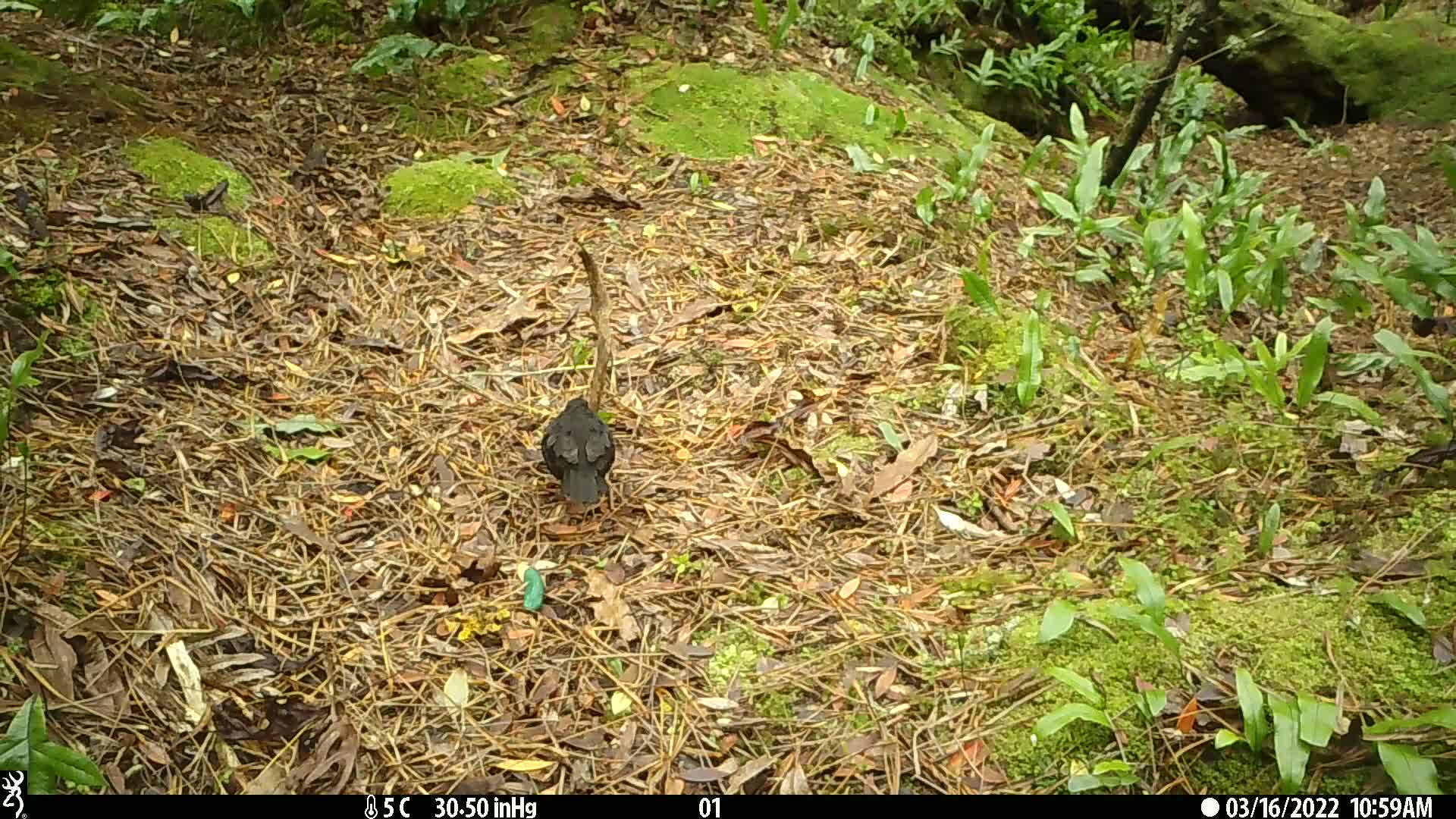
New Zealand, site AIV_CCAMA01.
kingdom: Animalia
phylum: Chordata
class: Aves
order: Passeriformes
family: Turdidae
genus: Turdus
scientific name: Turdus merula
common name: eurasian blackbird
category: blackbird